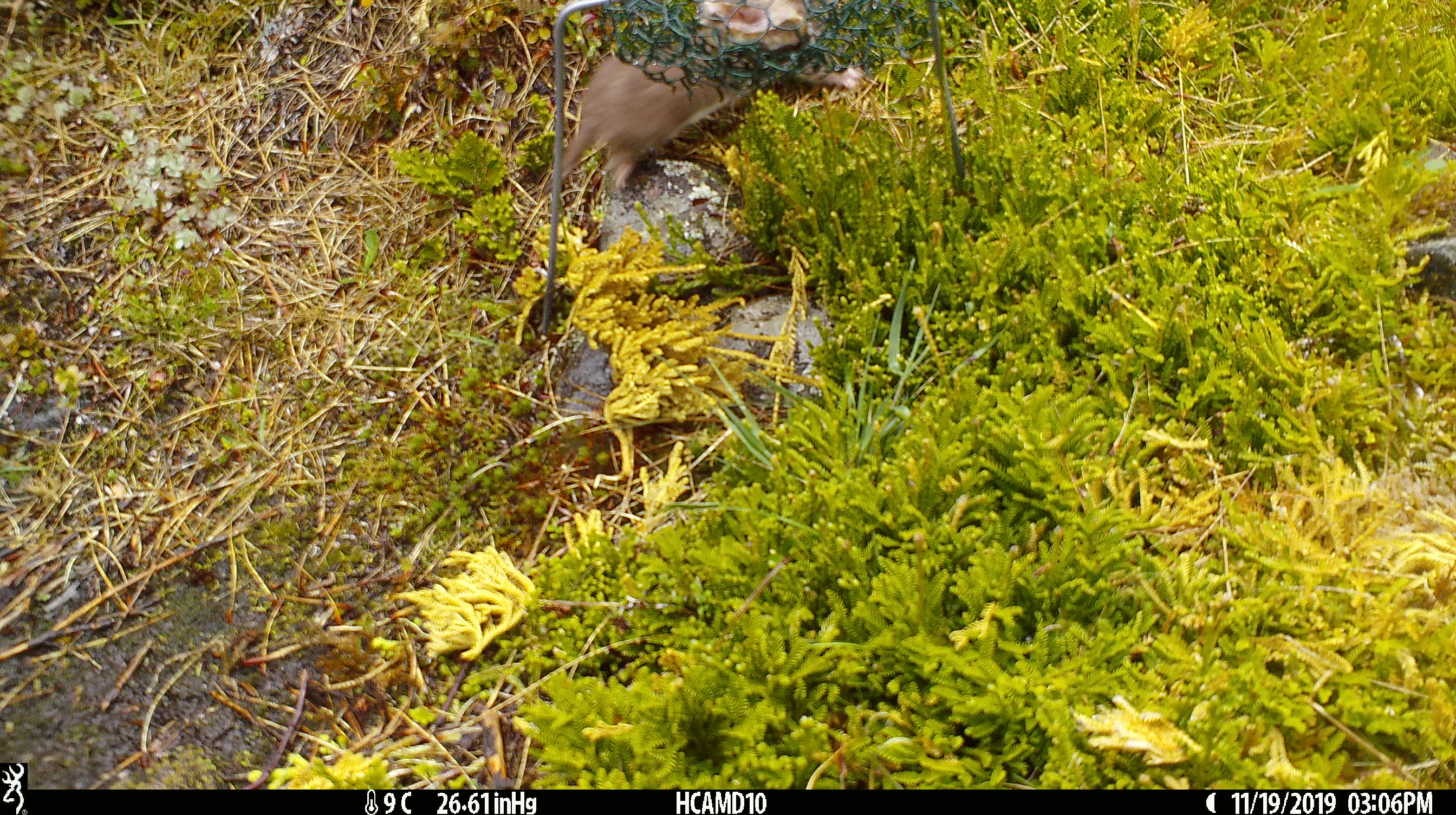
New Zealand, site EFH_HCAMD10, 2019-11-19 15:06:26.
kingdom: Animalia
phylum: Chordata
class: Mammalia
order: Carnivora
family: Mustelidae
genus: Mustela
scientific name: Mustela nivalis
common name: least weasel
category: weasel